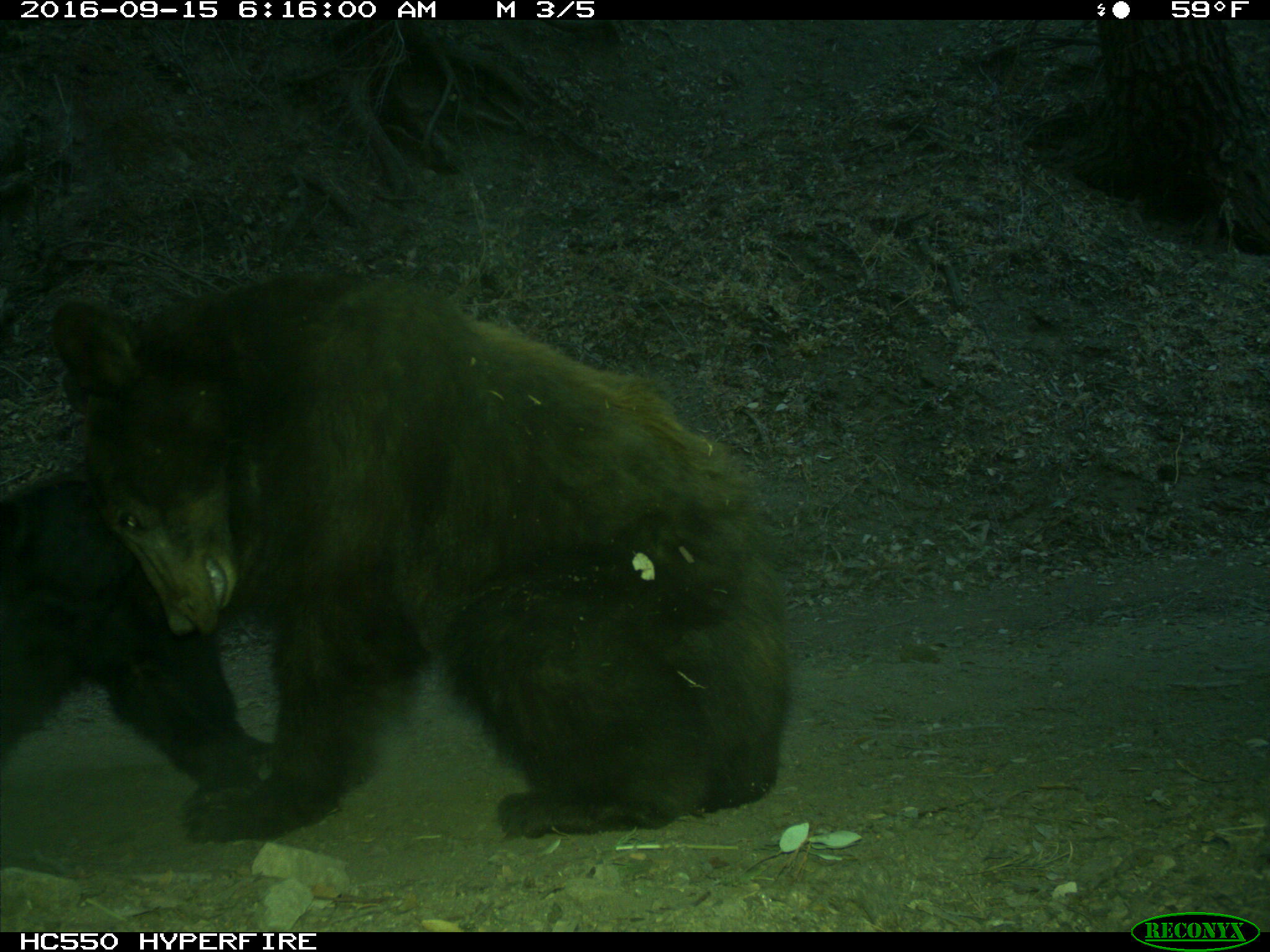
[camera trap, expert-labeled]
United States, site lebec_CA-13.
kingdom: Animalia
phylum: Chordata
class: Mammalia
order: Carnivora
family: Ursidae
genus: Ursus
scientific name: Ursus americanus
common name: american black bear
Ursus americanus (american black bear).